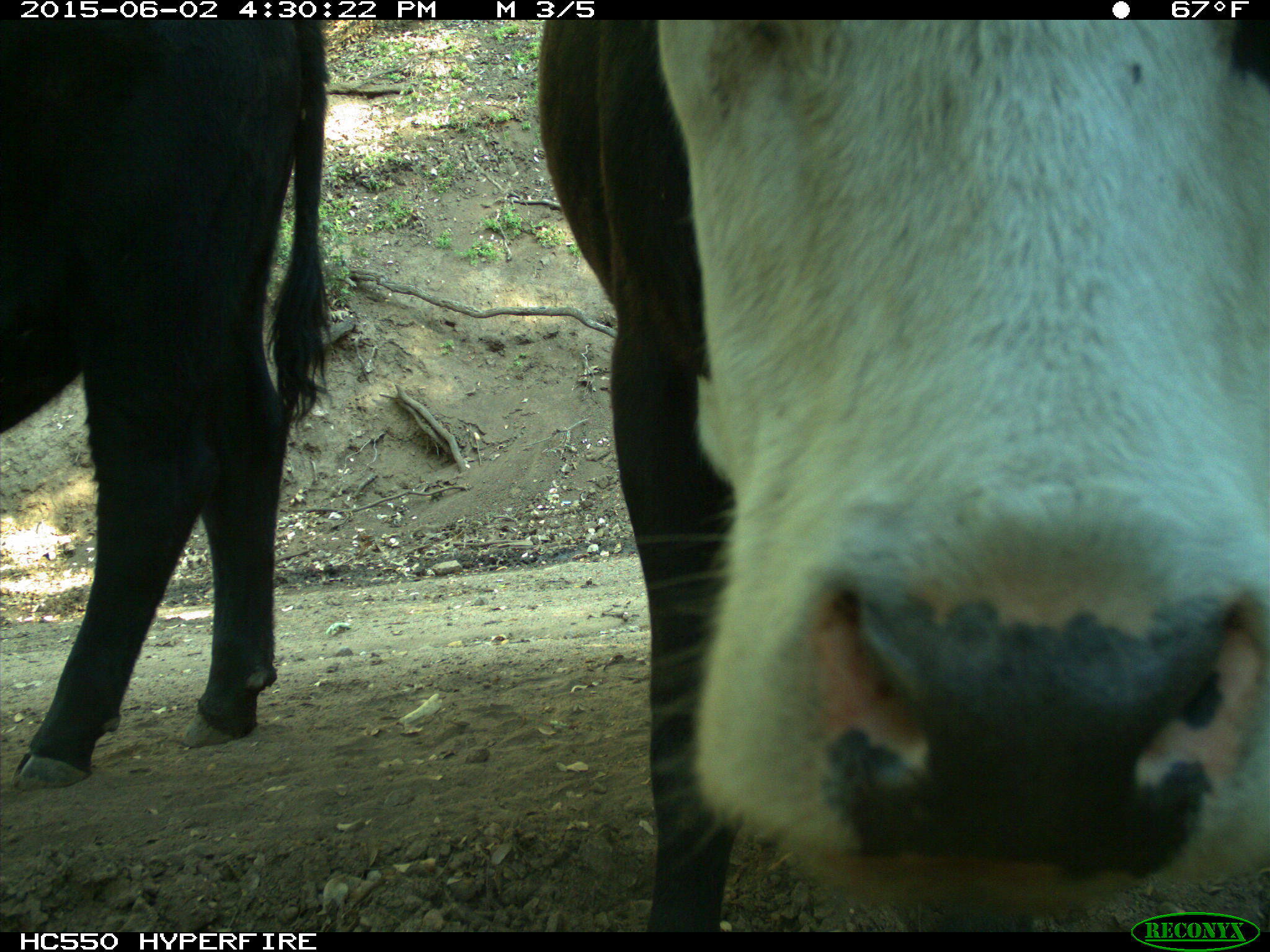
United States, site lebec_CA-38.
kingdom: Animalia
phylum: Chordata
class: Mammalia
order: Artiodactyla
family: Bovidae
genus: Bos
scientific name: Bos taurus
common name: domestic cow